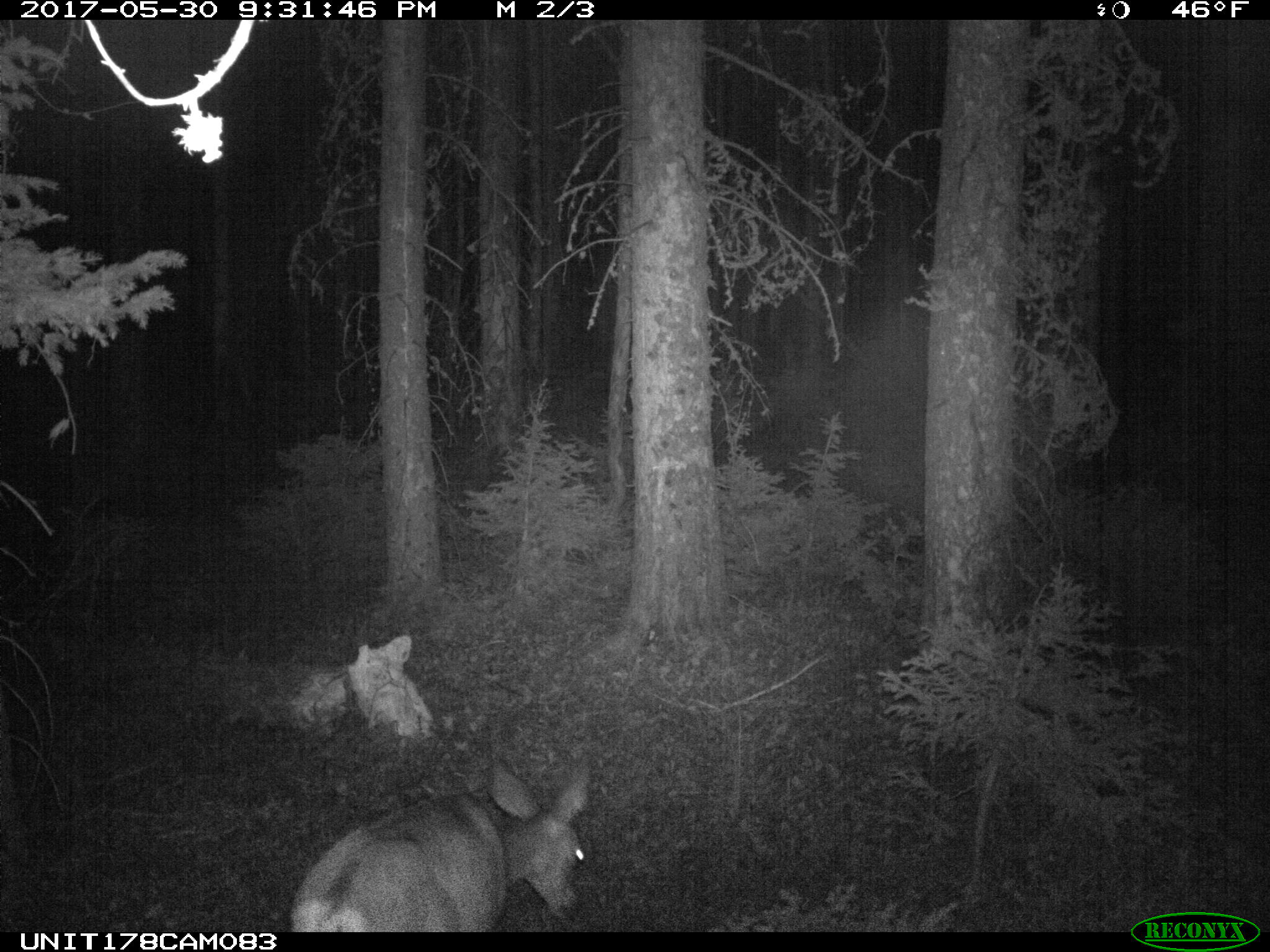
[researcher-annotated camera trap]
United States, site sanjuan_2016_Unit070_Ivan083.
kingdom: Animalia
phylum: Chordata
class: Mammalia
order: Artiodactyla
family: Cervidae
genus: Odocoileus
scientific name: Odocoileus hemionus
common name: mule deer